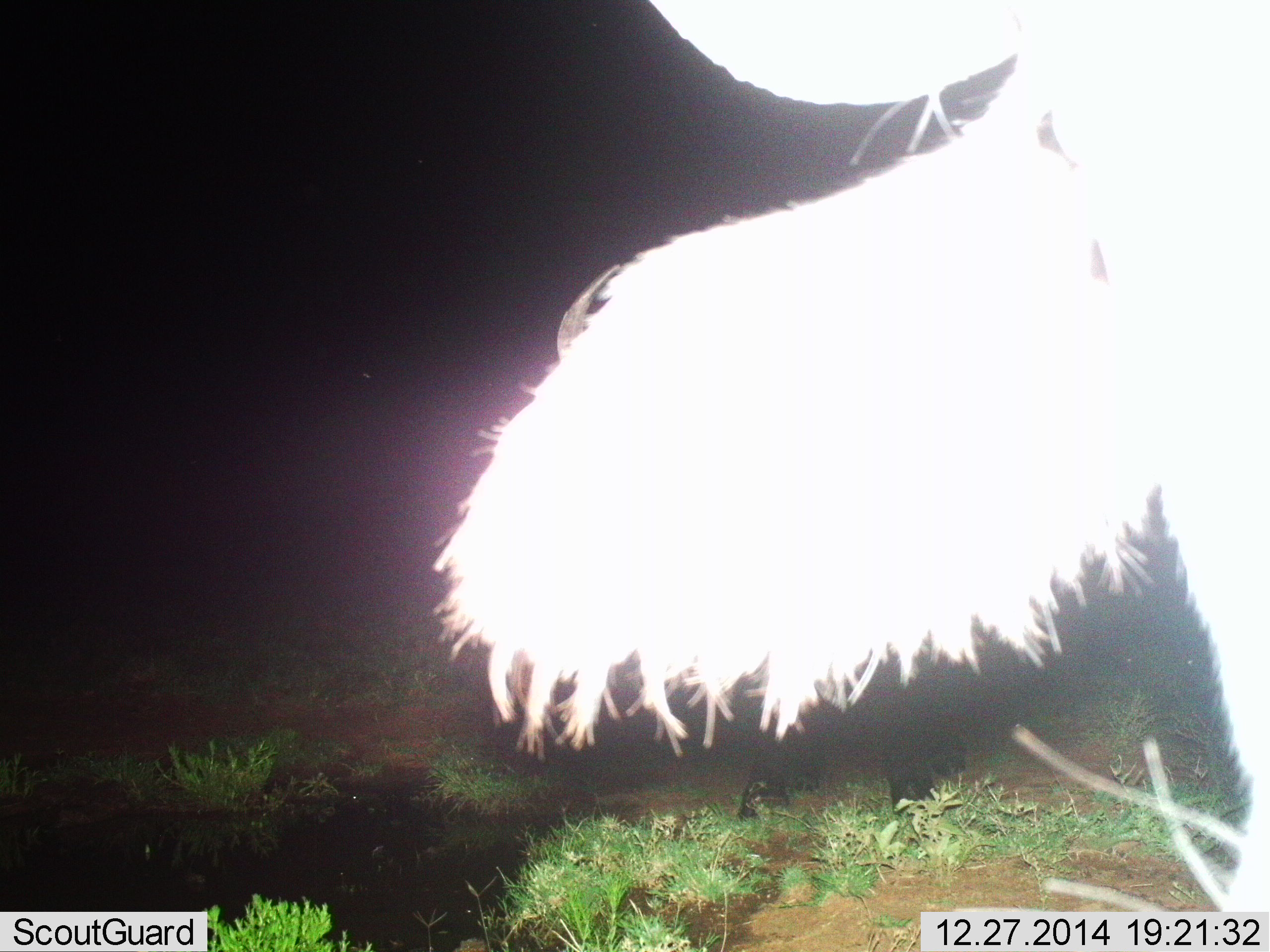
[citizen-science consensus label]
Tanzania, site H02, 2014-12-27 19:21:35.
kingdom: Animalia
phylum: Chordata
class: Mammalia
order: Artiodactyla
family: Bovidae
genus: Connochaetes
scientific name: Connochaetes taurinus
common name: blue wildebeest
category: wildebeest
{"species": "wildebeest (blue wildebeest) (Connochaetes taurinus)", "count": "1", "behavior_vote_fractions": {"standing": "100%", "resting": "0%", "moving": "0%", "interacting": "0%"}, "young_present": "0%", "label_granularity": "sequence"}